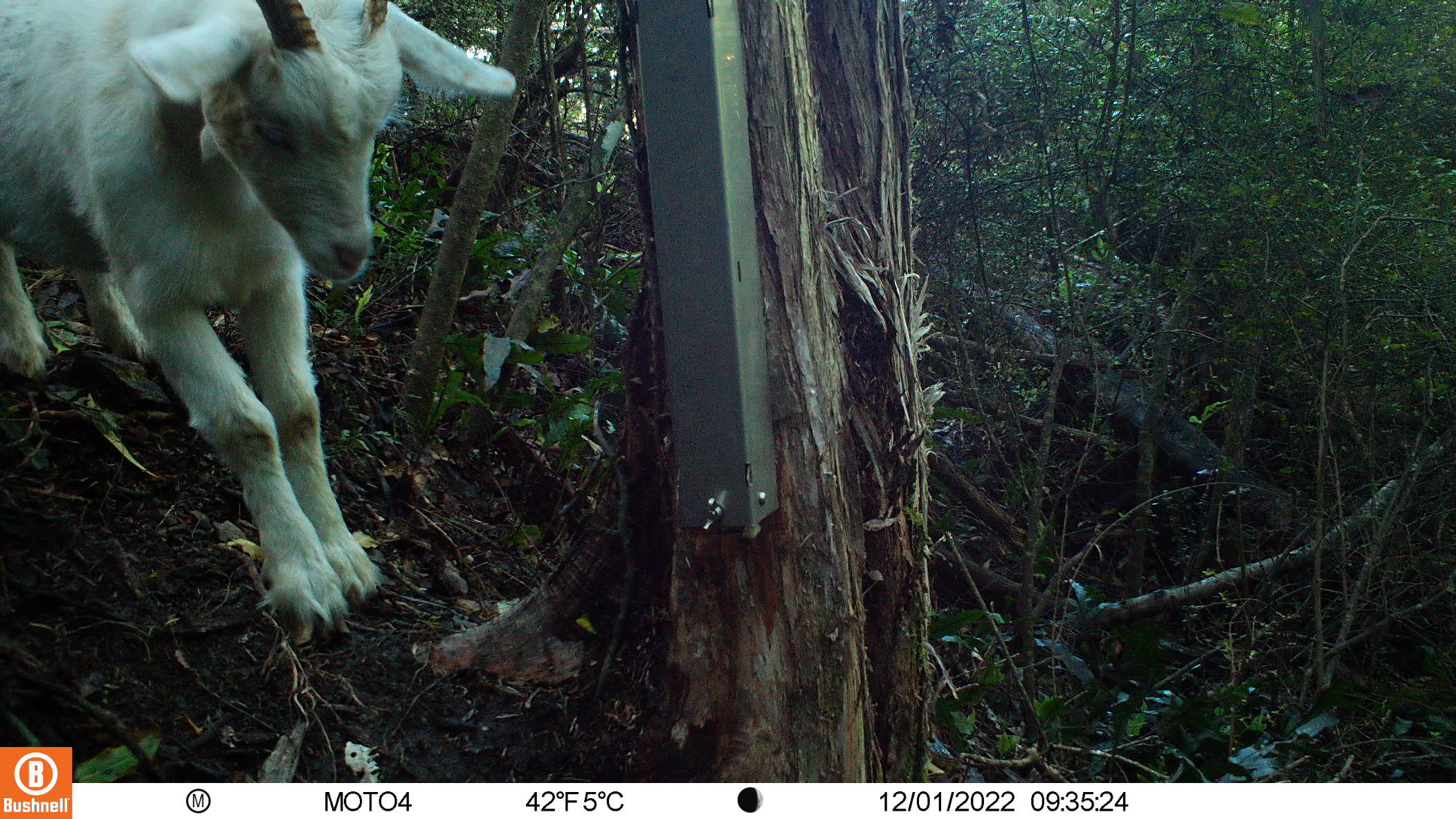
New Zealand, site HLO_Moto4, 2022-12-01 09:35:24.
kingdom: Animalia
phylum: Chordata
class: Mammalia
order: Artiodactyla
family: Bovidae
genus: Capra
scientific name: Capra hircus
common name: goat